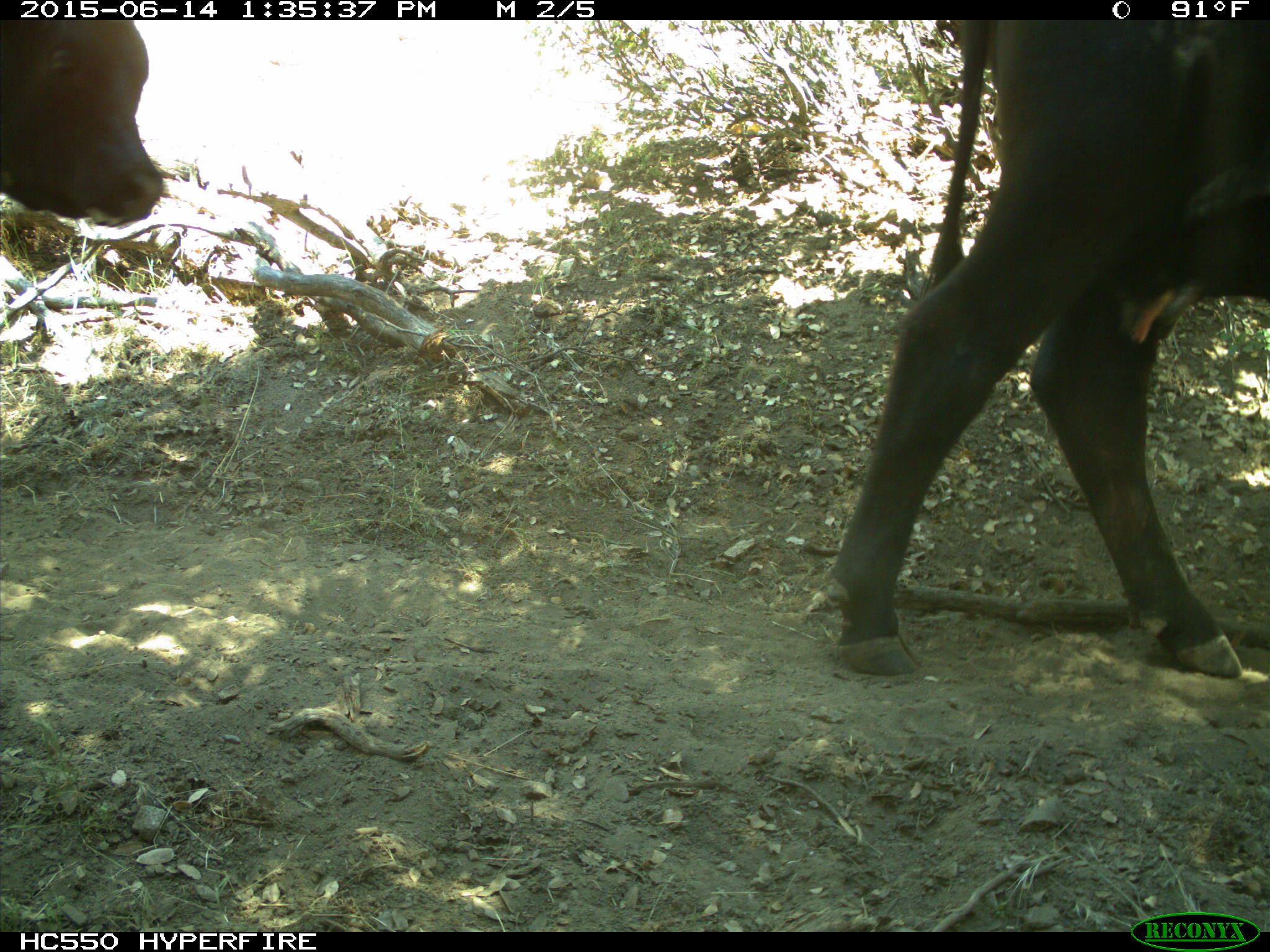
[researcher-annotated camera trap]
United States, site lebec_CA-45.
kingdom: Animalia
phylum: Chordata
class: Mammalia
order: Artiodactyla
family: Bovidae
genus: Bos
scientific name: Bos taurus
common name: domestic cow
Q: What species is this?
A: Bos taurus (domestic cow).